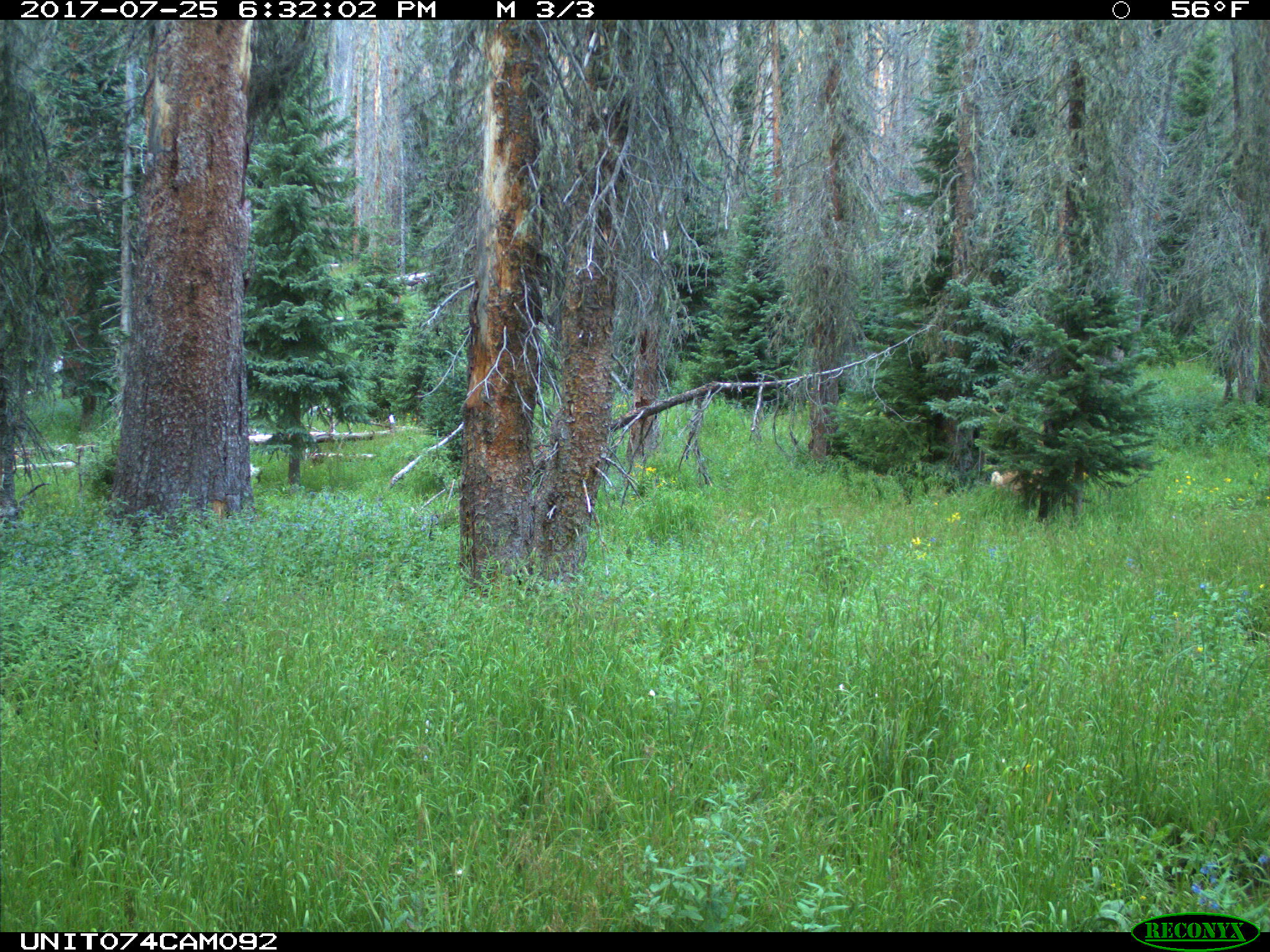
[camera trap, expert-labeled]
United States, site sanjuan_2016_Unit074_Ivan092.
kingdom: Animalia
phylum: Chordata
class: Mammalia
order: Artiodactyla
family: Cervidae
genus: Odocoileus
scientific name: Odocoileus hemionus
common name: mule deer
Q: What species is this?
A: Odocoileus hemionus (mule deer).